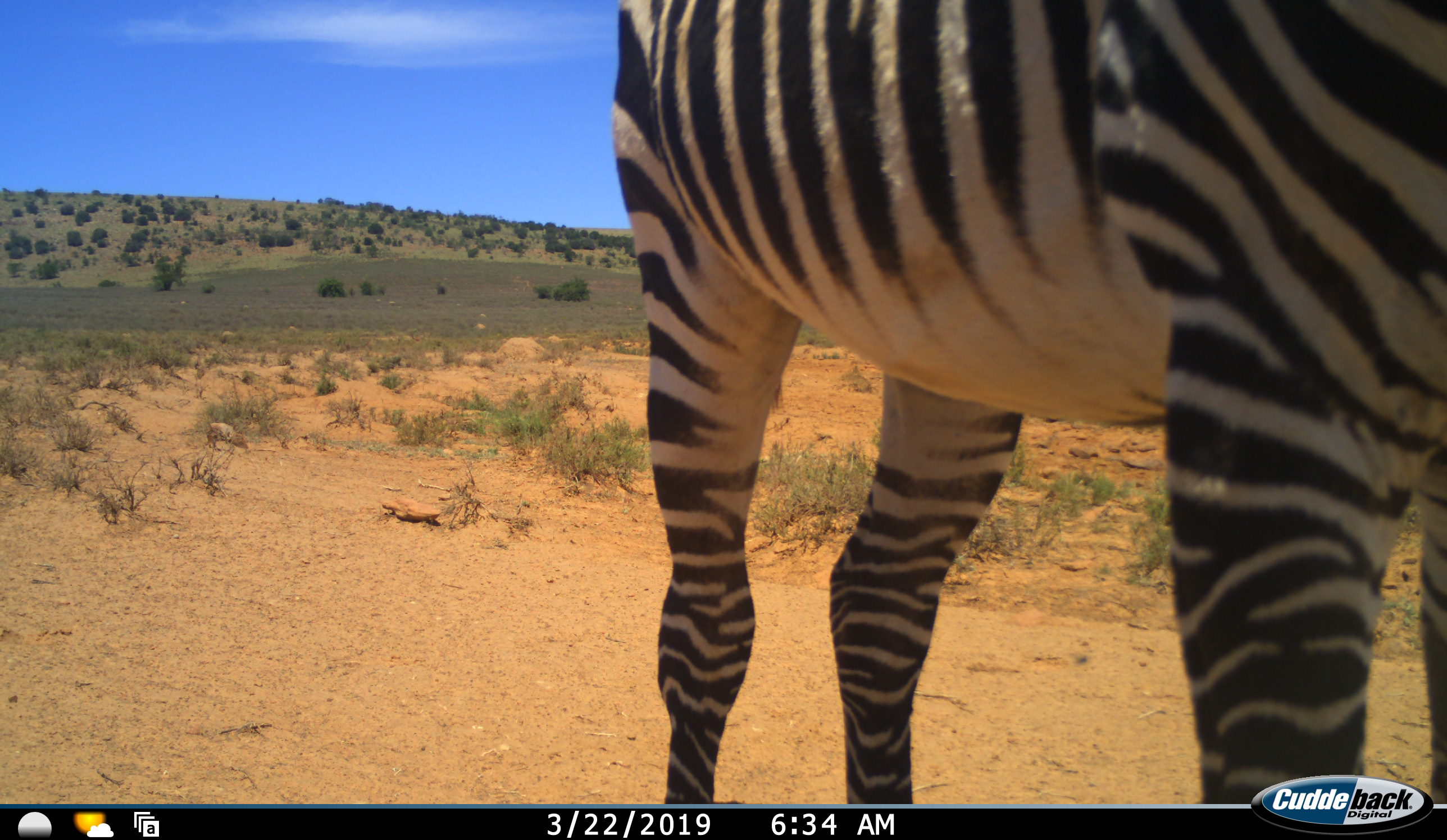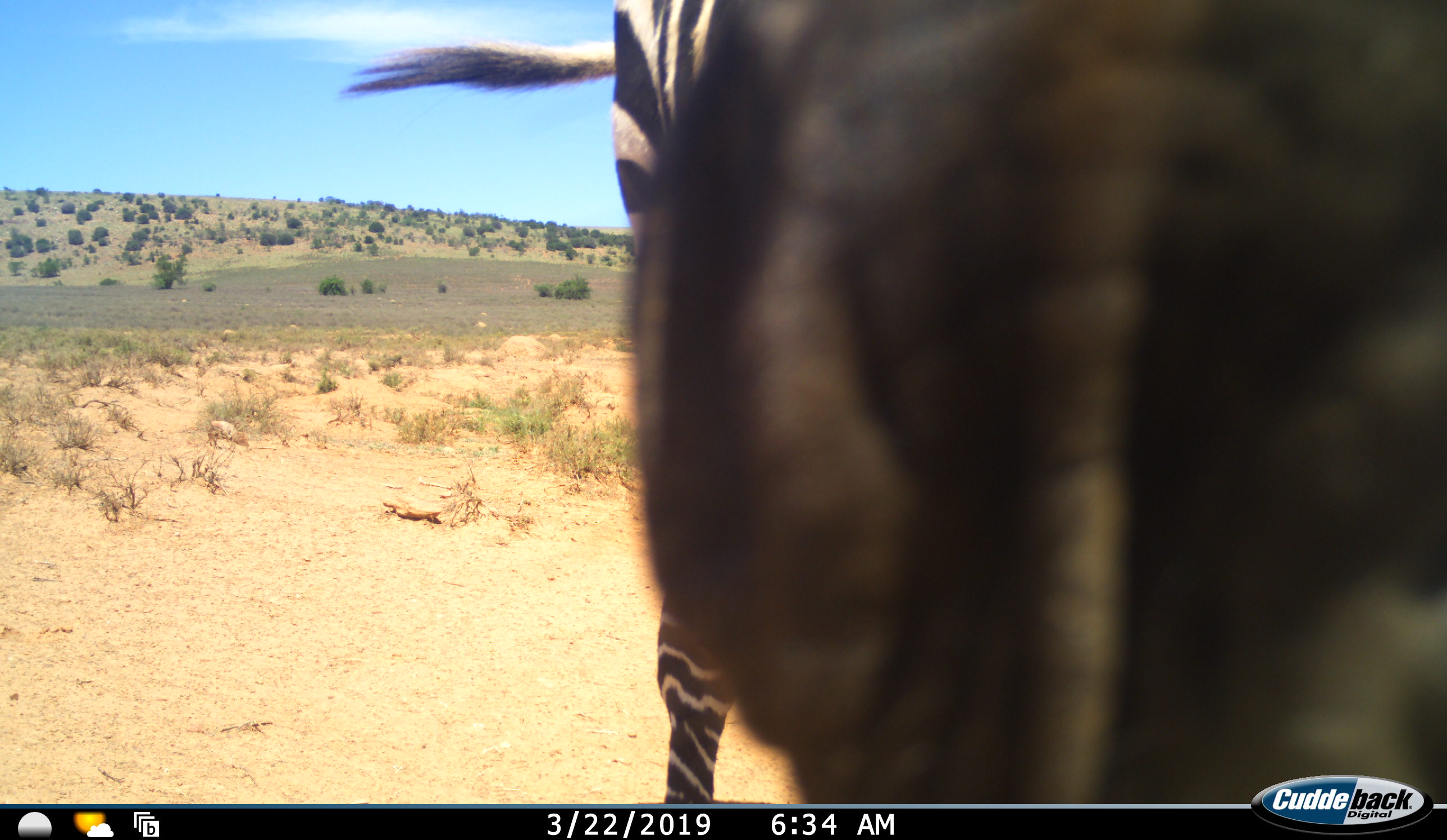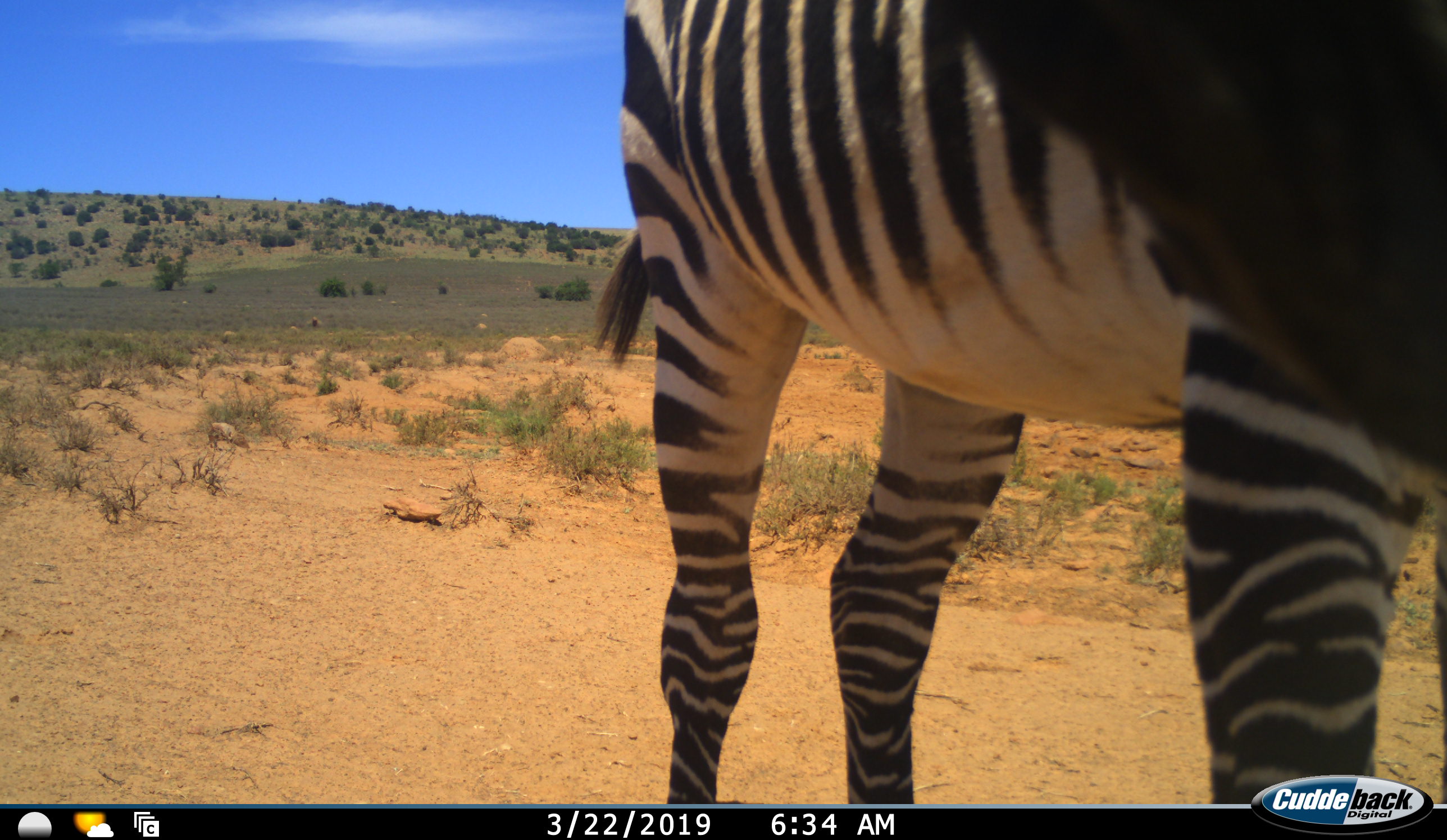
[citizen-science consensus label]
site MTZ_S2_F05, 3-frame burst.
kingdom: Animalia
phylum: Chordata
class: Mammalia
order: Perissodactyla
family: Equidae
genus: Equus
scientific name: Equus zebra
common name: mountain zebra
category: zebramountain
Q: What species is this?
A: Zebramountain (mountain zebra) (Equus zebra).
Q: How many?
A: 1.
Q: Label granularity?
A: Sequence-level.